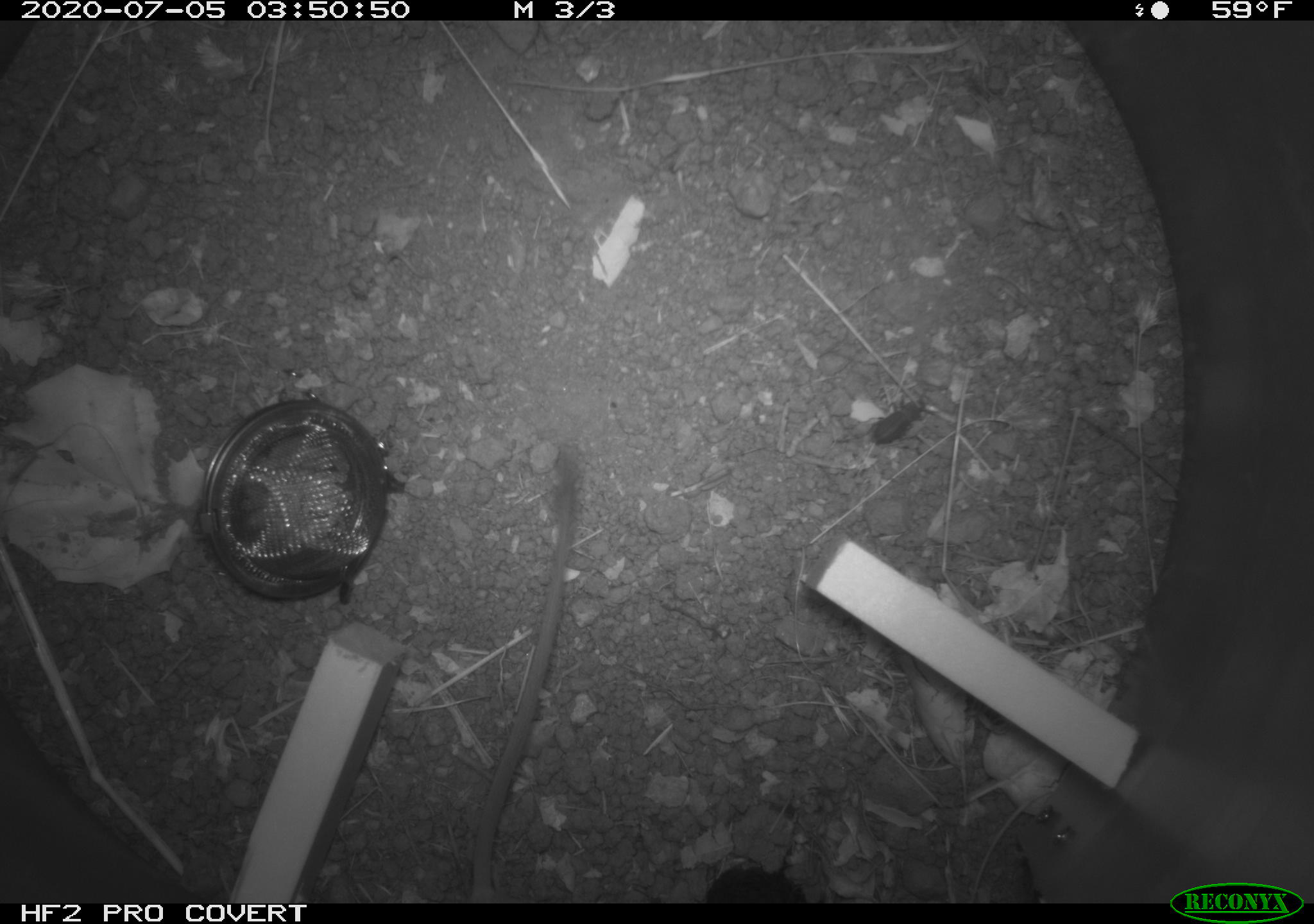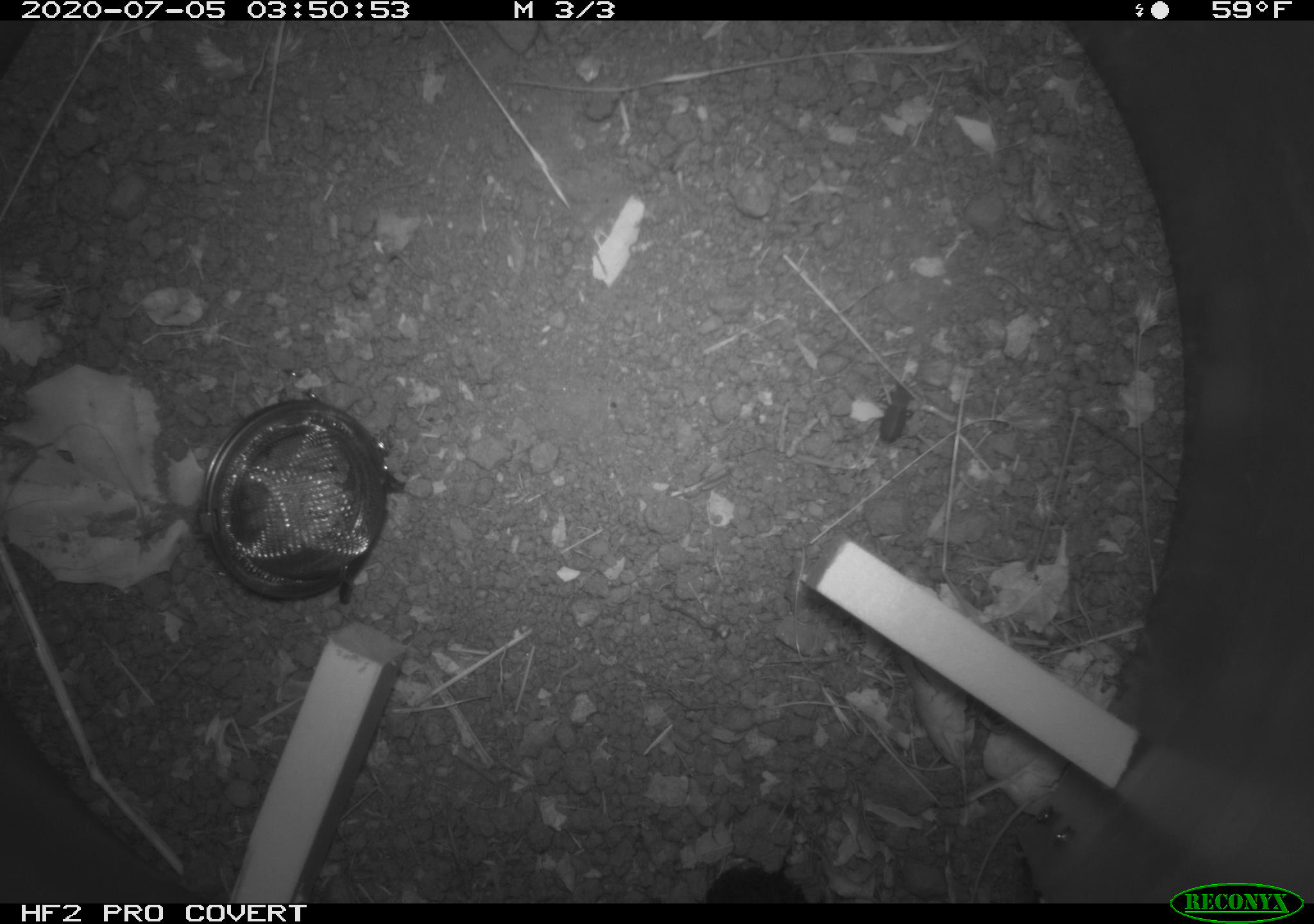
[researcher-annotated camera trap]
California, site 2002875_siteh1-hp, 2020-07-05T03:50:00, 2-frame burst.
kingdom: Animalia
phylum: Chordata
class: Mammalia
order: Rodentia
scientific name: Rodentia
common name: rodent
Rodent (Rodentia).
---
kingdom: Animalia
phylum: Arthropoda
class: Insecta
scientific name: Insecta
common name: insect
Insect (Insecta).